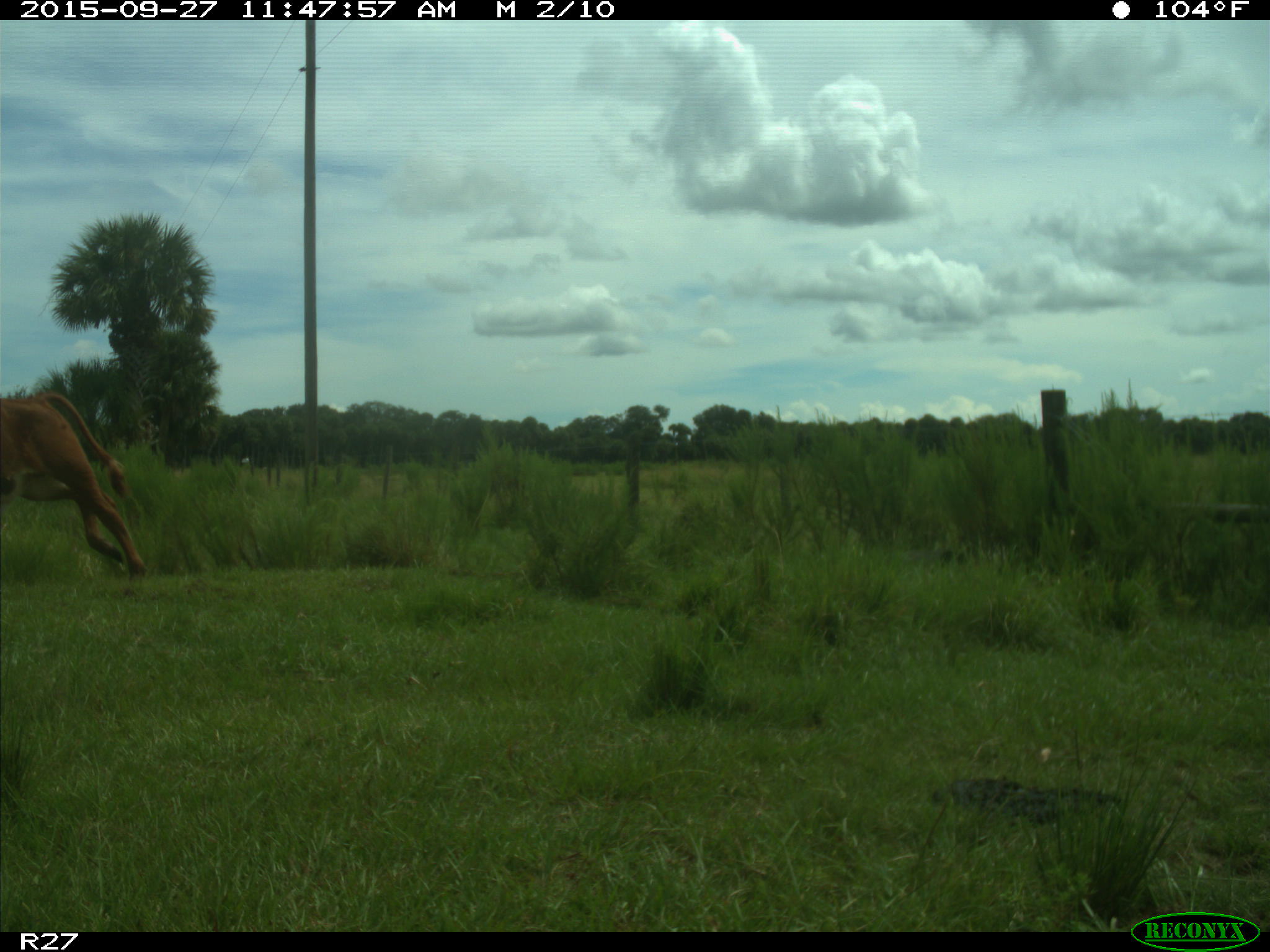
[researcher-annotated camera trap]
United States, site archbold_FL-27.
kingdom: Animalia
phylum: Chordata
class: Mammalia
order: Artiodactyla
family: Bovidae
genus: Bos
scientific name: Bos taurus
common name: domestic cow